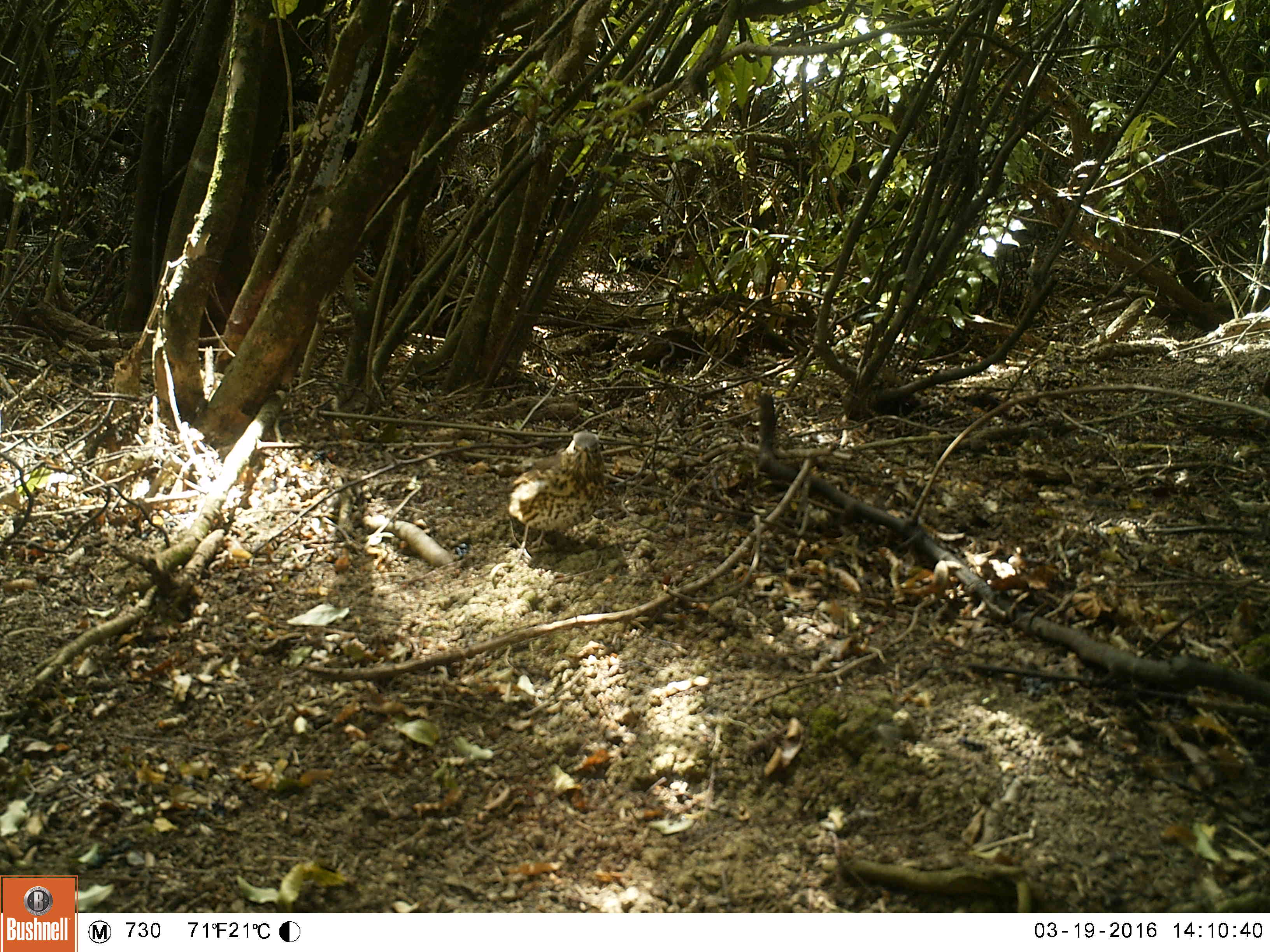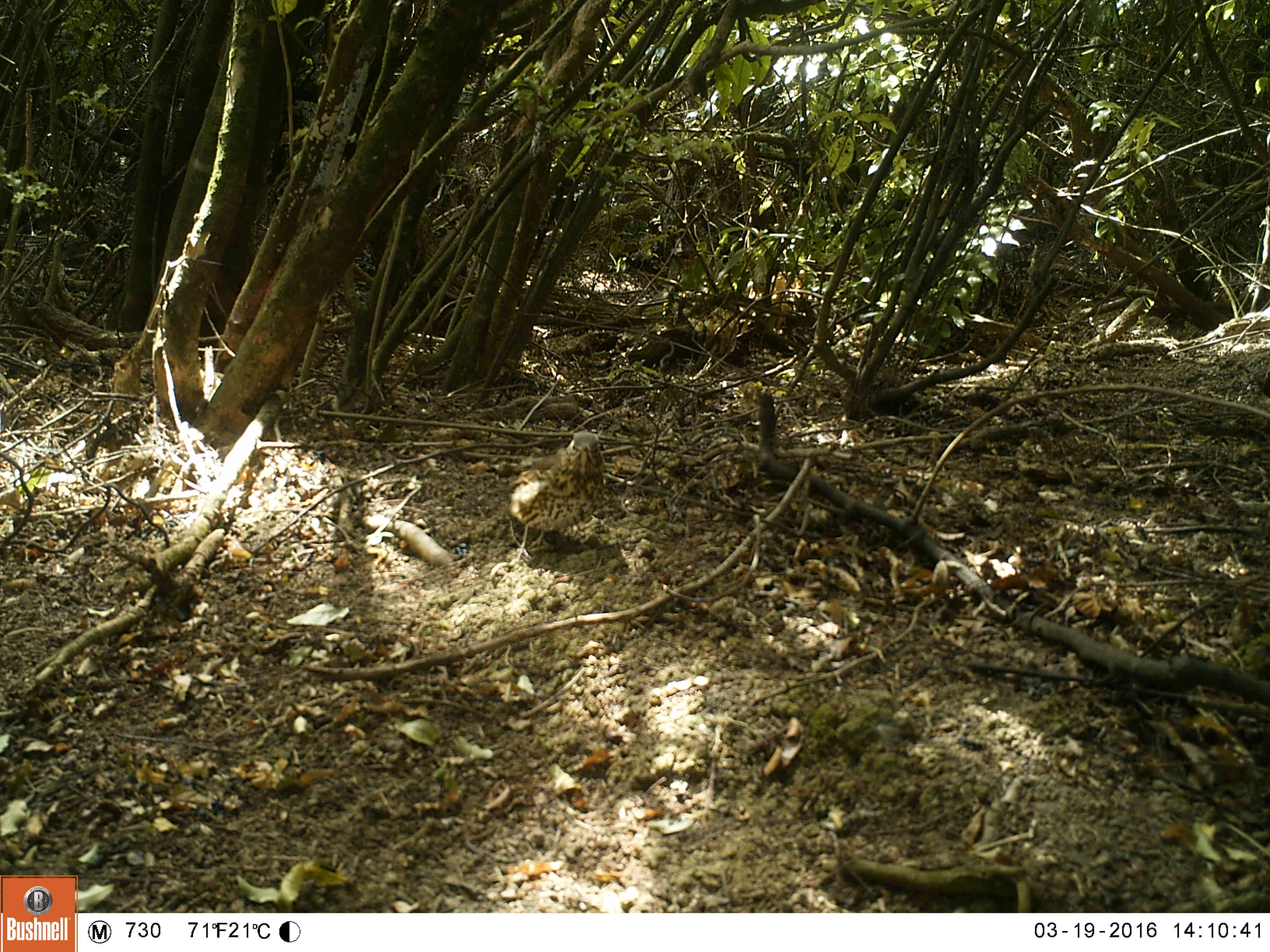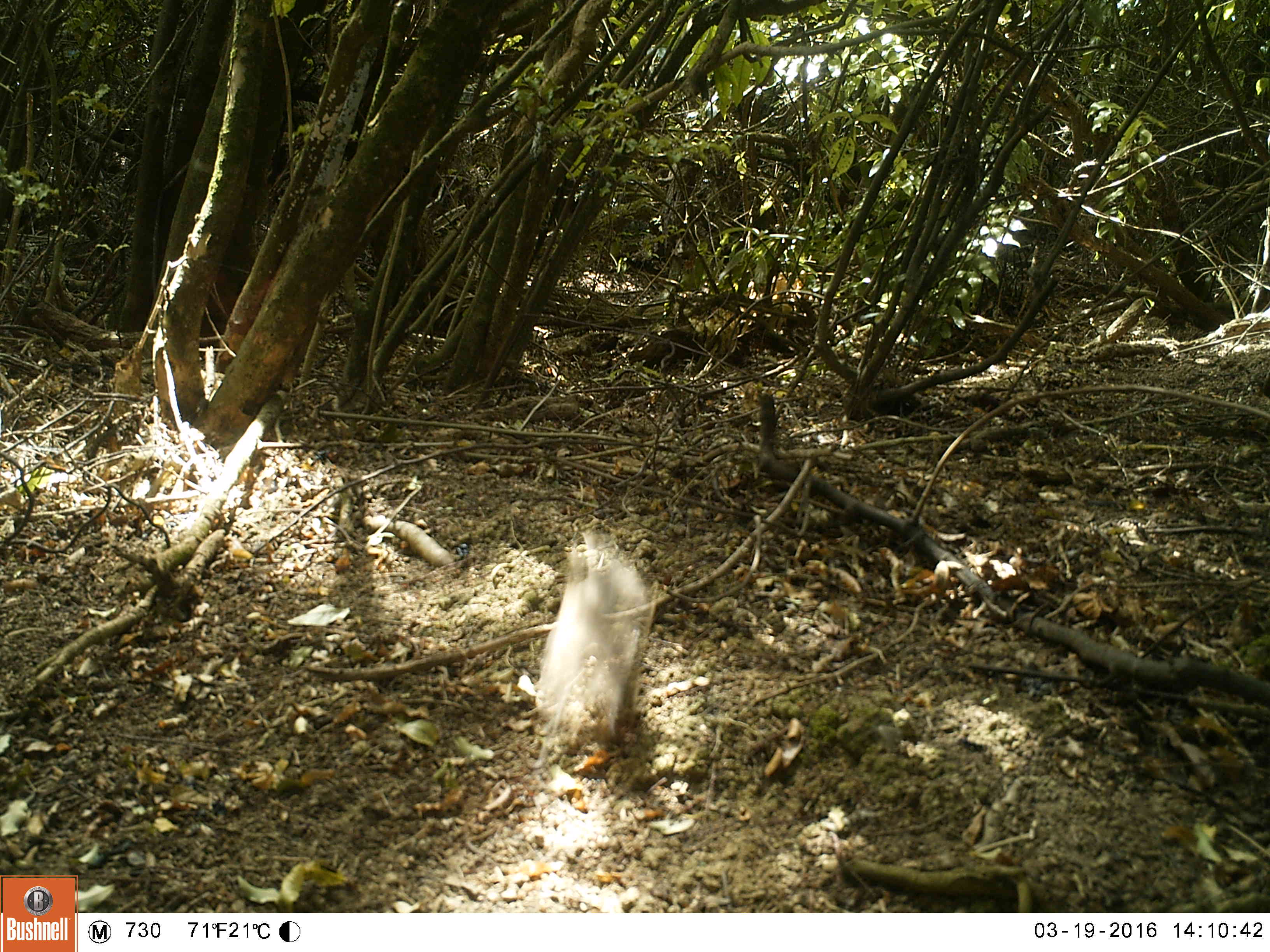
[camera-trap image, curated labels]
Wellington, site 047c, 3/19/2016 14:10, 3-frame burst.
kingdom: Animalia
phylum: Chordata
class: Aves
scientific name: Aves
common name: bird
Bird (Aves).